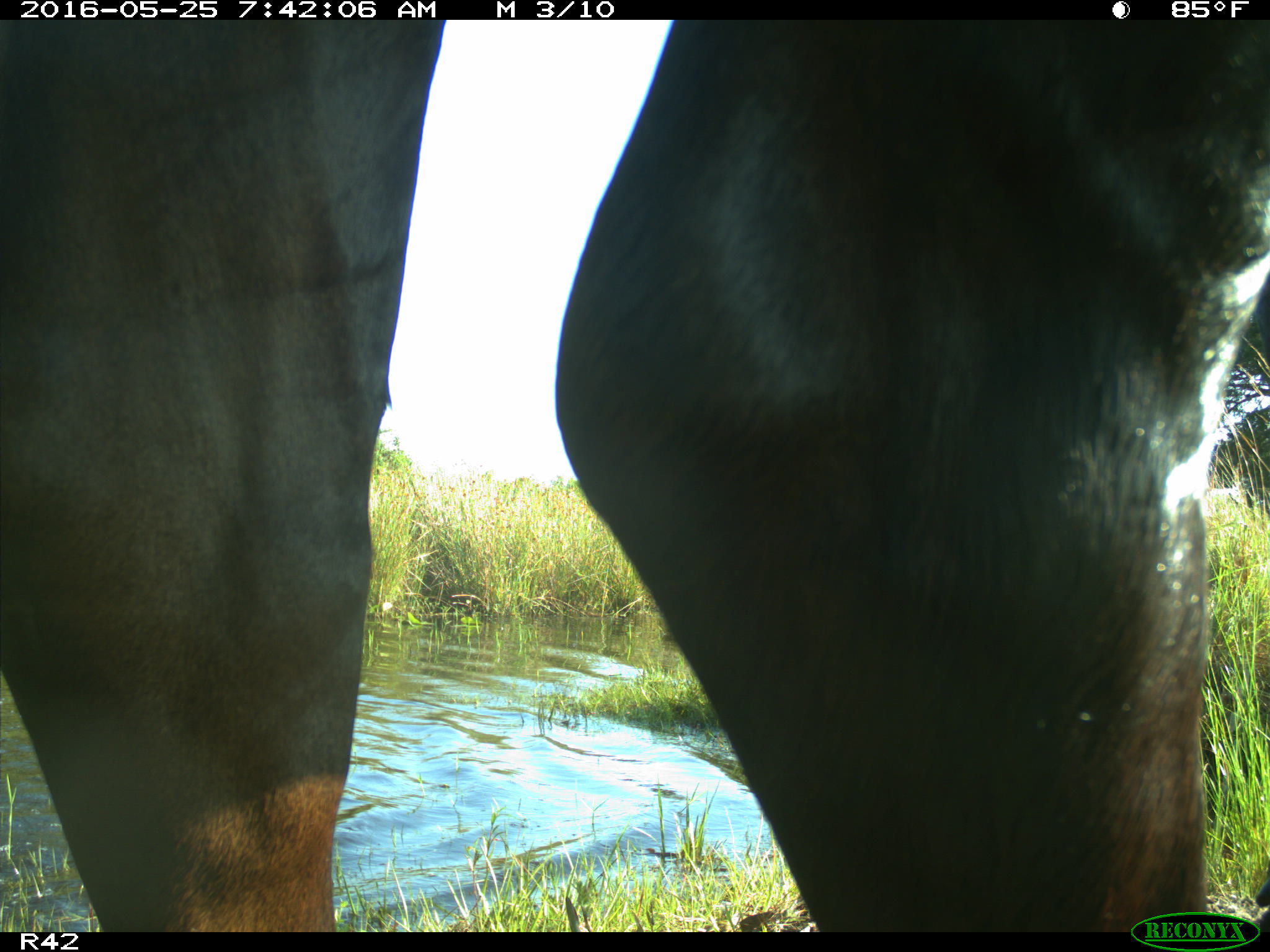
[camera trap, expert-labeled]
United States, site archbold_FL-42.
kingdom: Animalia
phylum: Chordata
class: Mammalia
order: Artiodactyla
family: Bovidae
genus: Bos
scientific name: Bos taurus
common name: domestic cow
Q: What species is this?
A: Bos taurus (domestic cow).